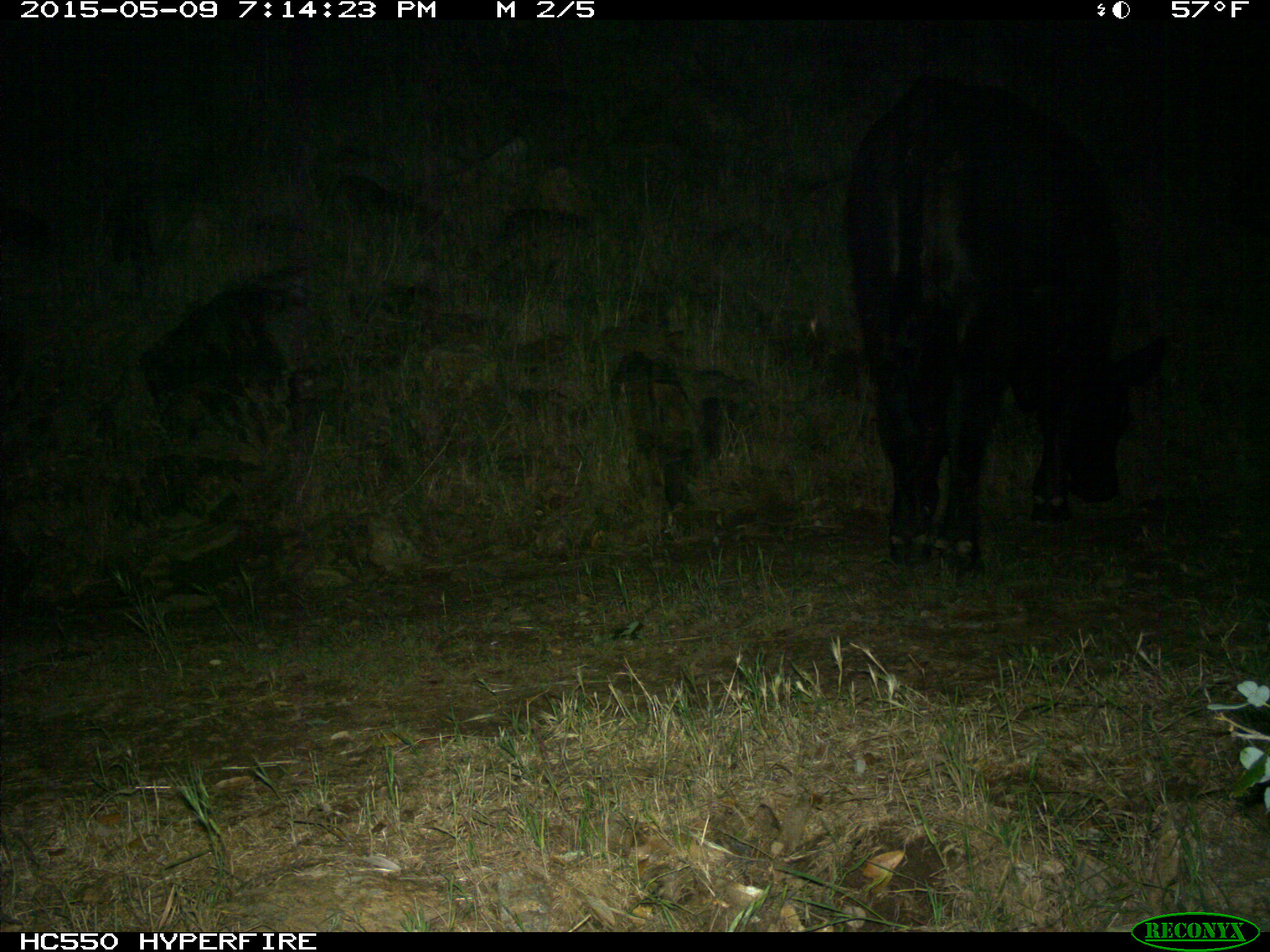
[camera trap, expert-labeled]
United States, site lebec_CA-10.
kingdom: Animalia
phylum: Chordata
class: Mammalia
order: Artiodactyla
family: Bovidae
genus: Bos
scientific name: Bos taurus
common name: domestic cow